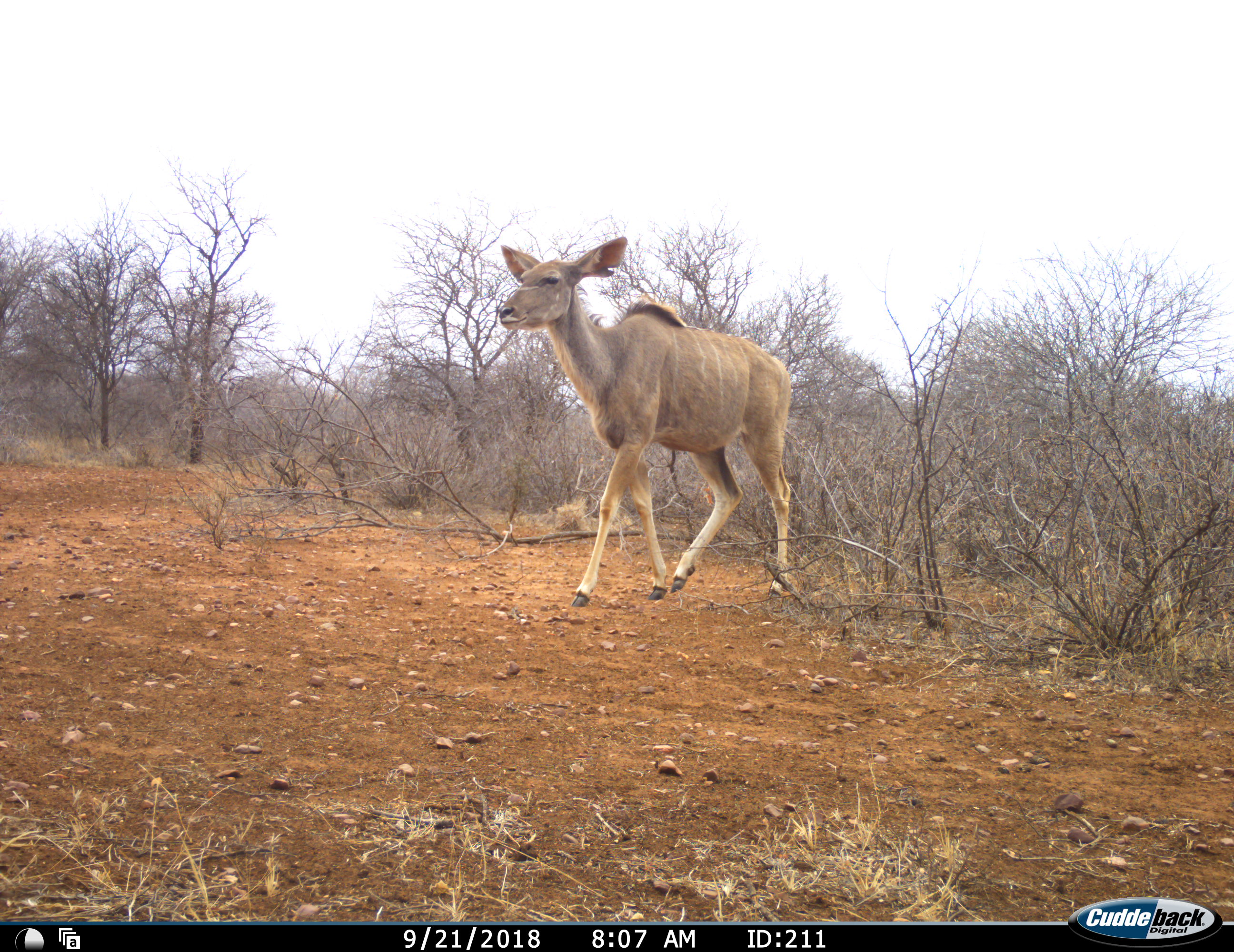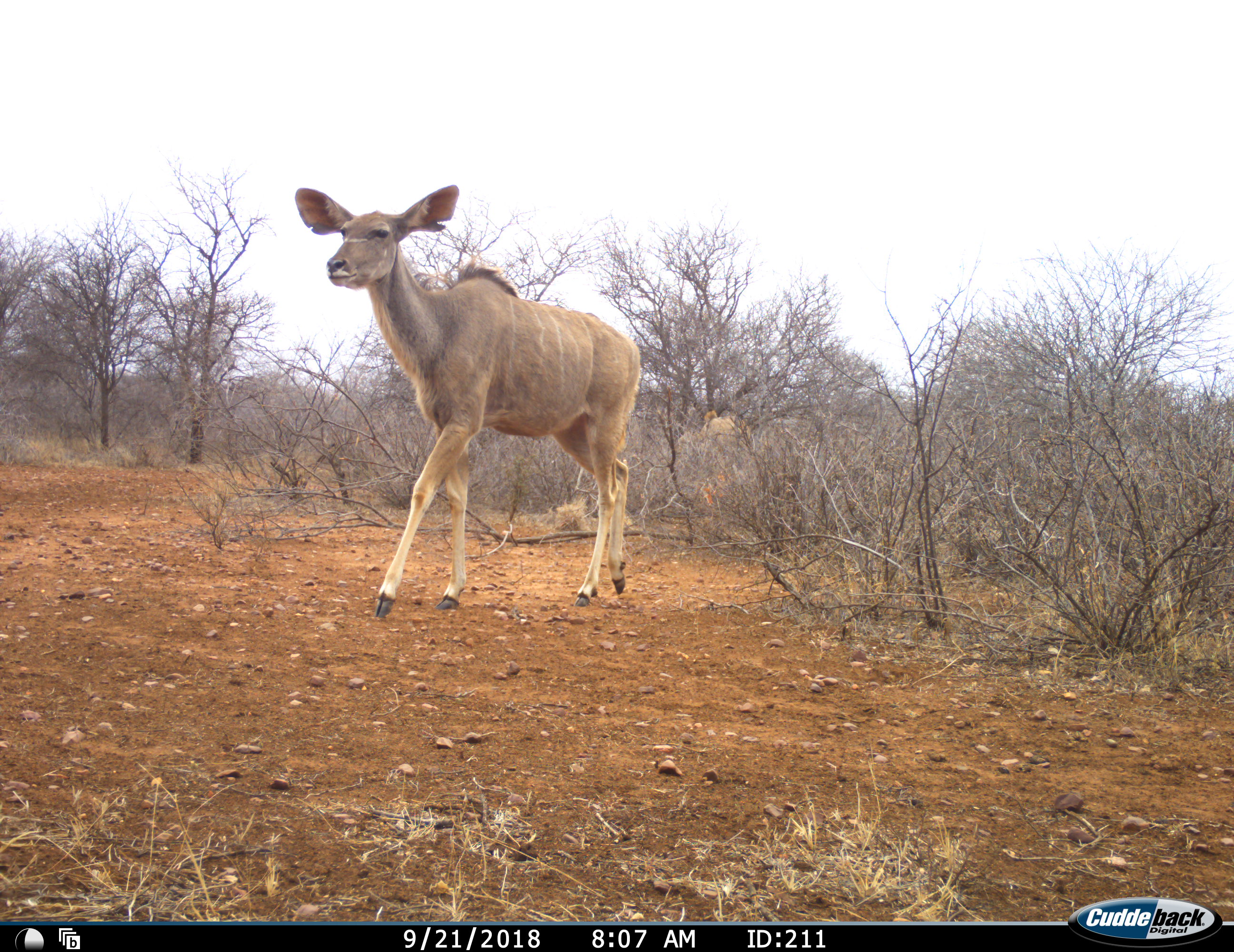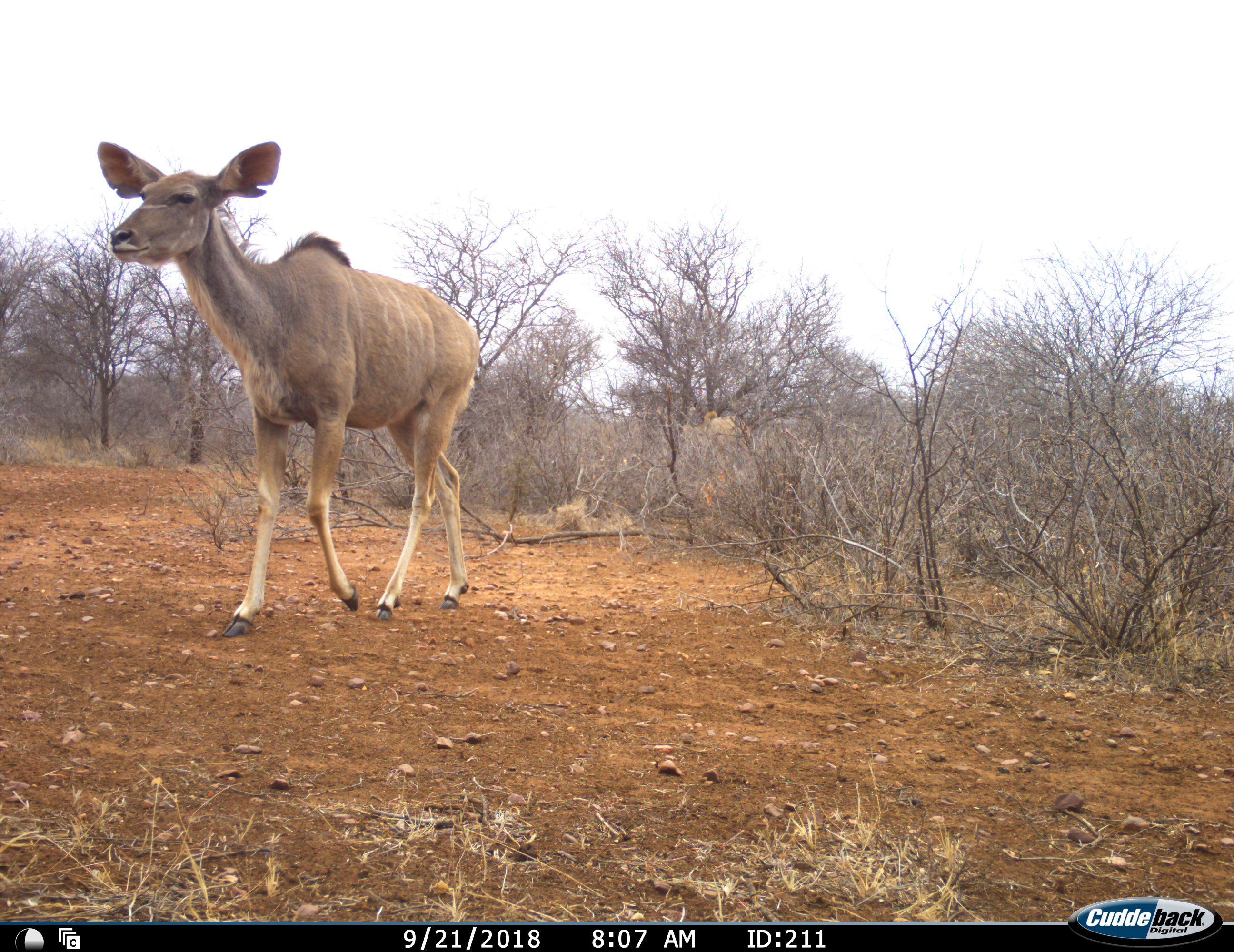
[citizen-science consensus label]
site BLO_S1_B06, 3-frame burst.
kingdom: Animalia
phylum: Chordata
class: Mammalia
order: Artiodactyla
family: Bovidae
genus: Tragelaphus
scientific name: Tragelaphus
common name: kudu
Kudu (Tragelaphus), count 1. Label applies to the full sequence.